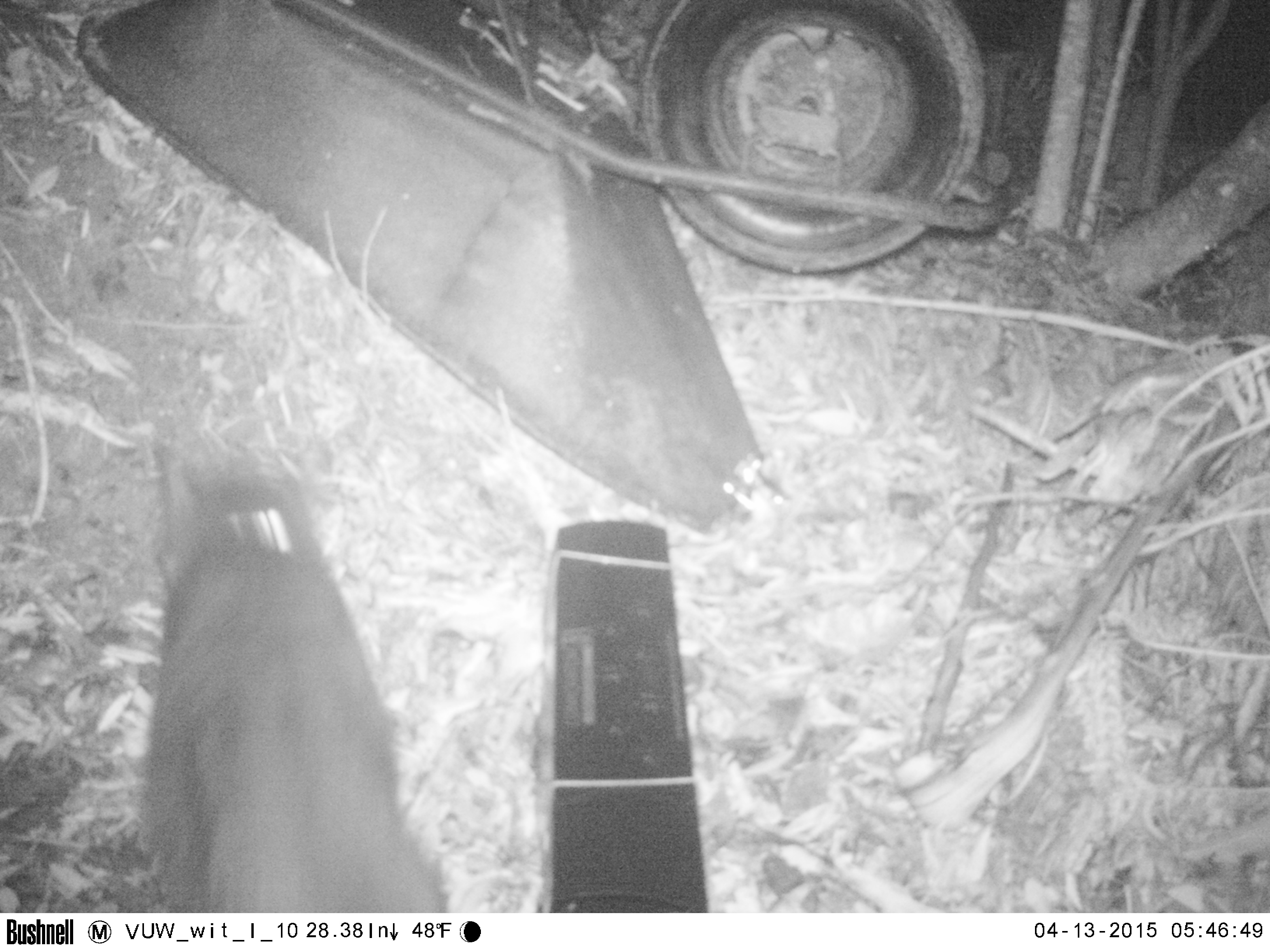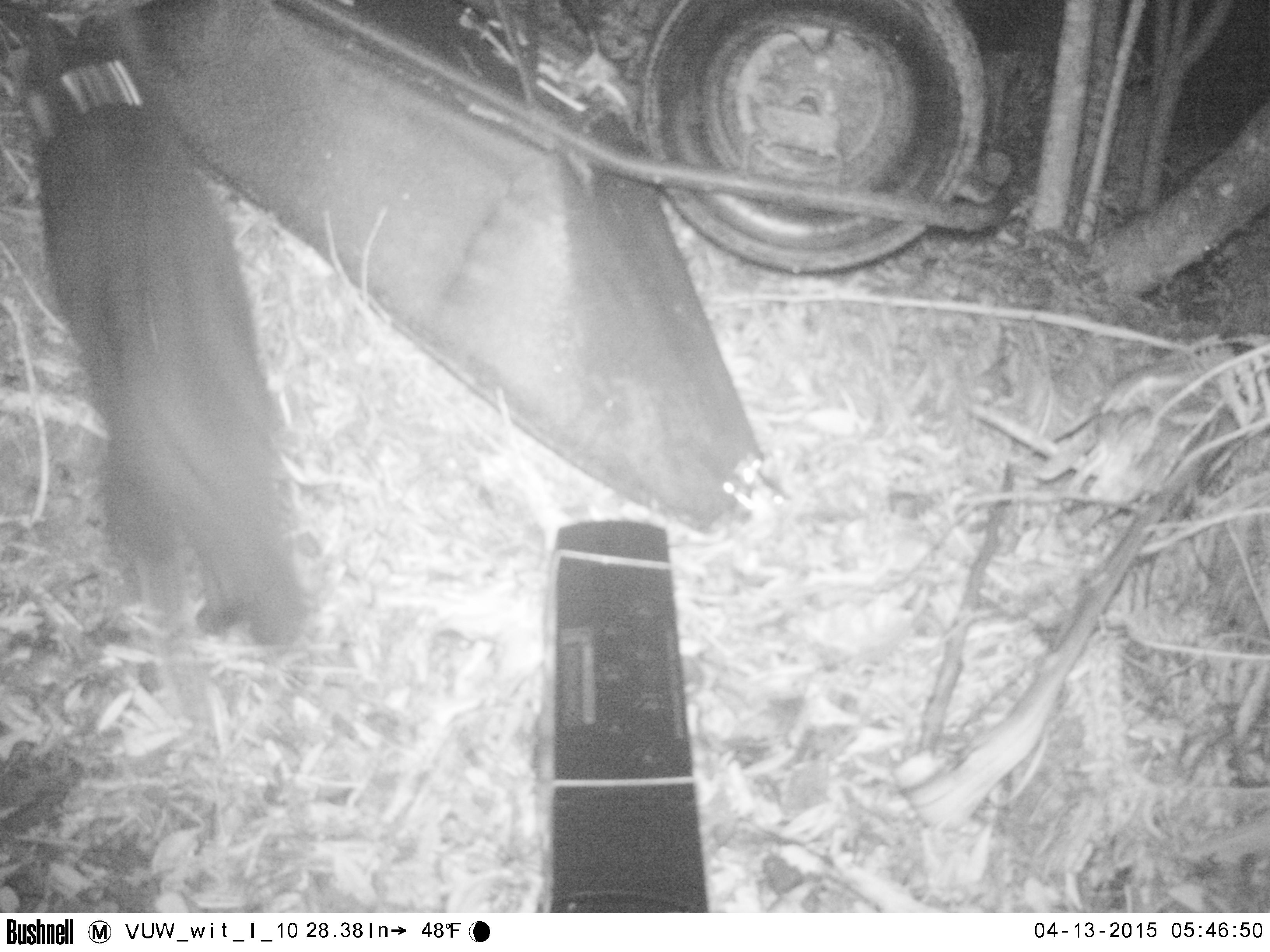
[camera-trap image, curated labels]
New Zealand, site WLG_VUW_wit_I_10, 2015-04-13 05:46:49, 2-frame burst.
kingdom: Animalia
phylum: Chordata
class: Mammalia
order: Carnivora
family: Felidae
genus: Felis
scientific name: Felis catus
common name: domestic cat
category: cat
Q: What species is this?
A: Cat (domestic cat) (Felis catus).